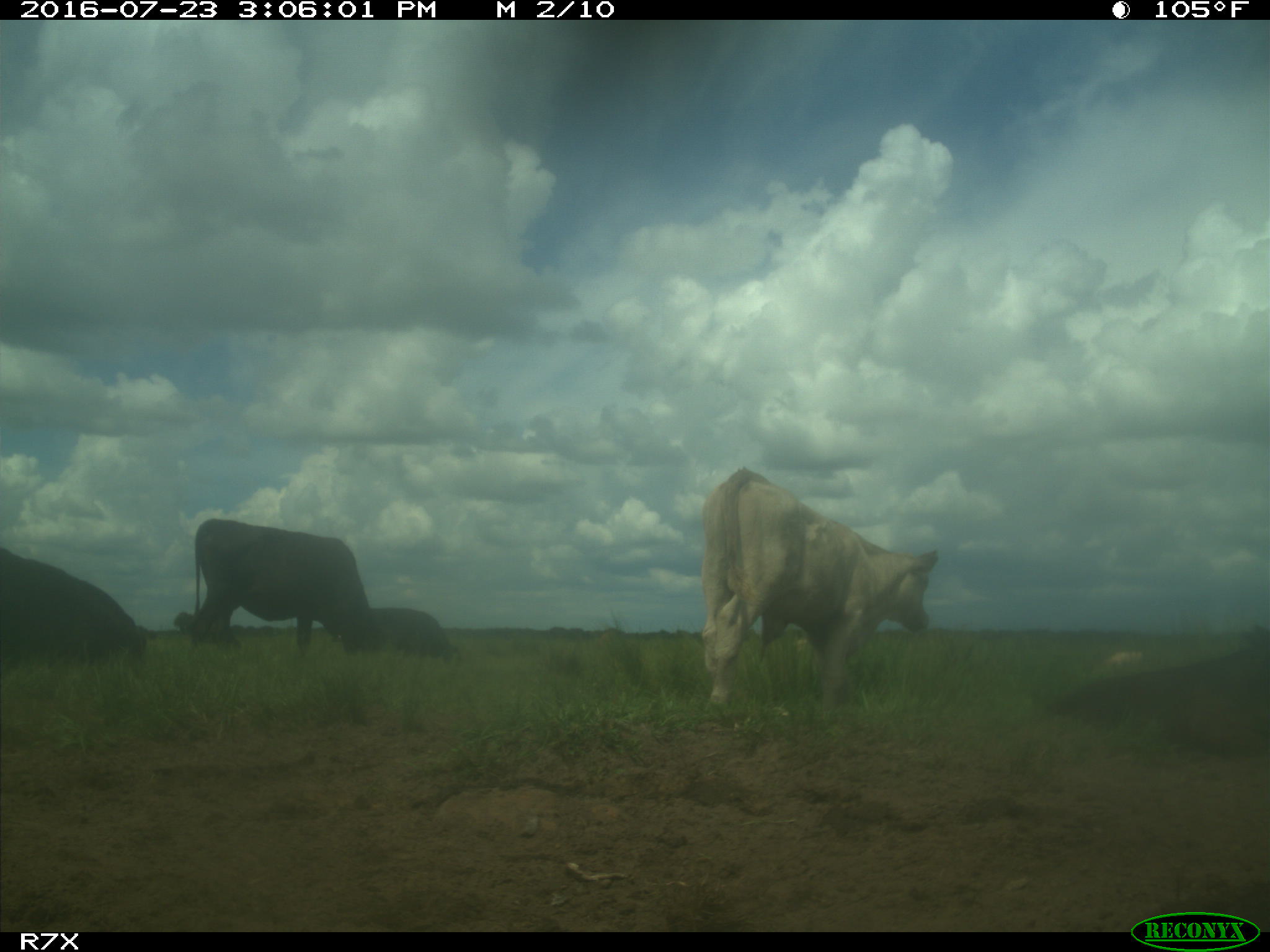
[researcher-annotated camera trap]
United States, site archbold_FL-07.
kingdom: Animalia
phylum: Chordata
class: Mammalia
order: Artiodactyla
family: Bovidae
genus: Bos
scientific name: Bos taurus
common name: domestic cow